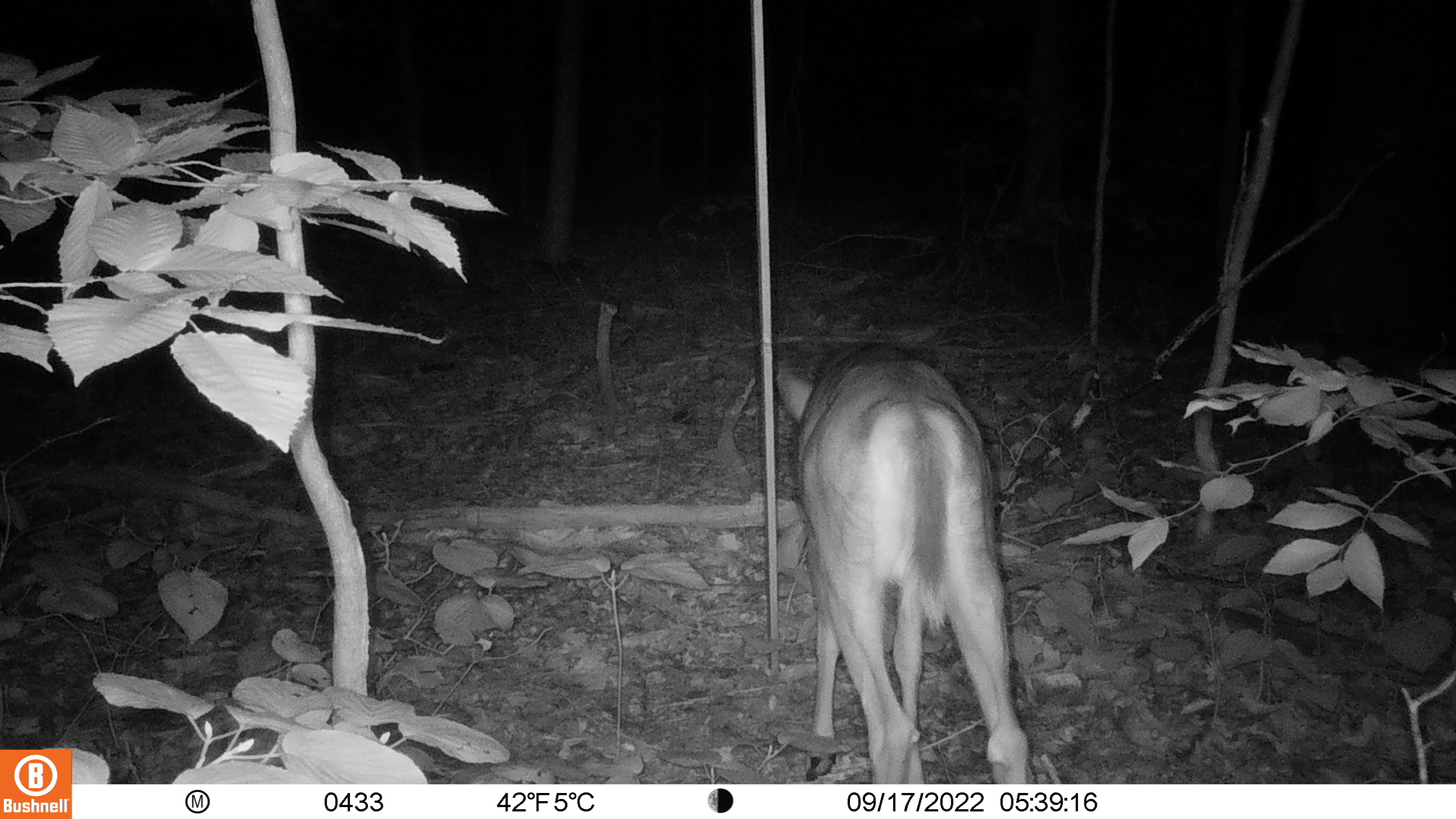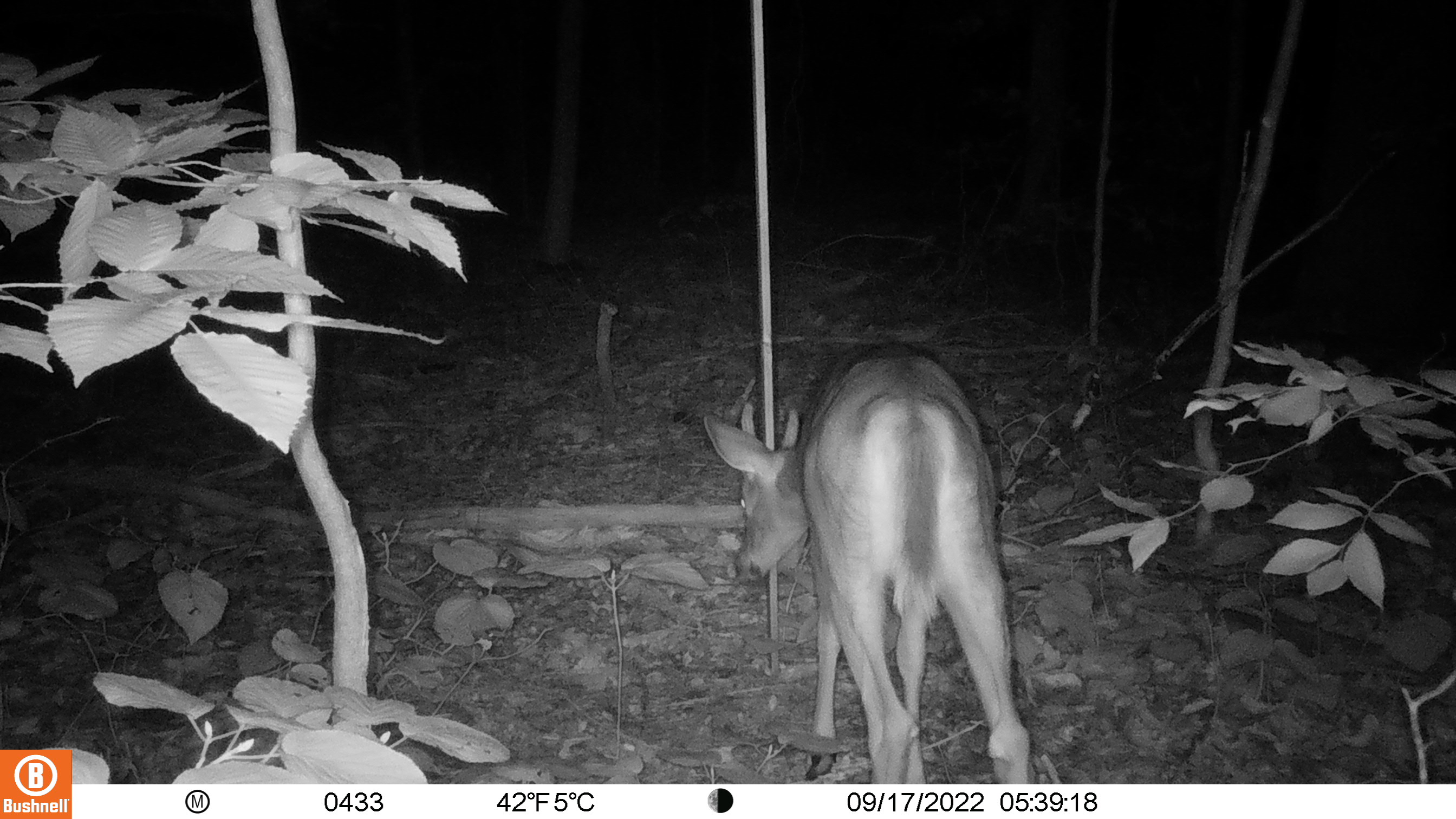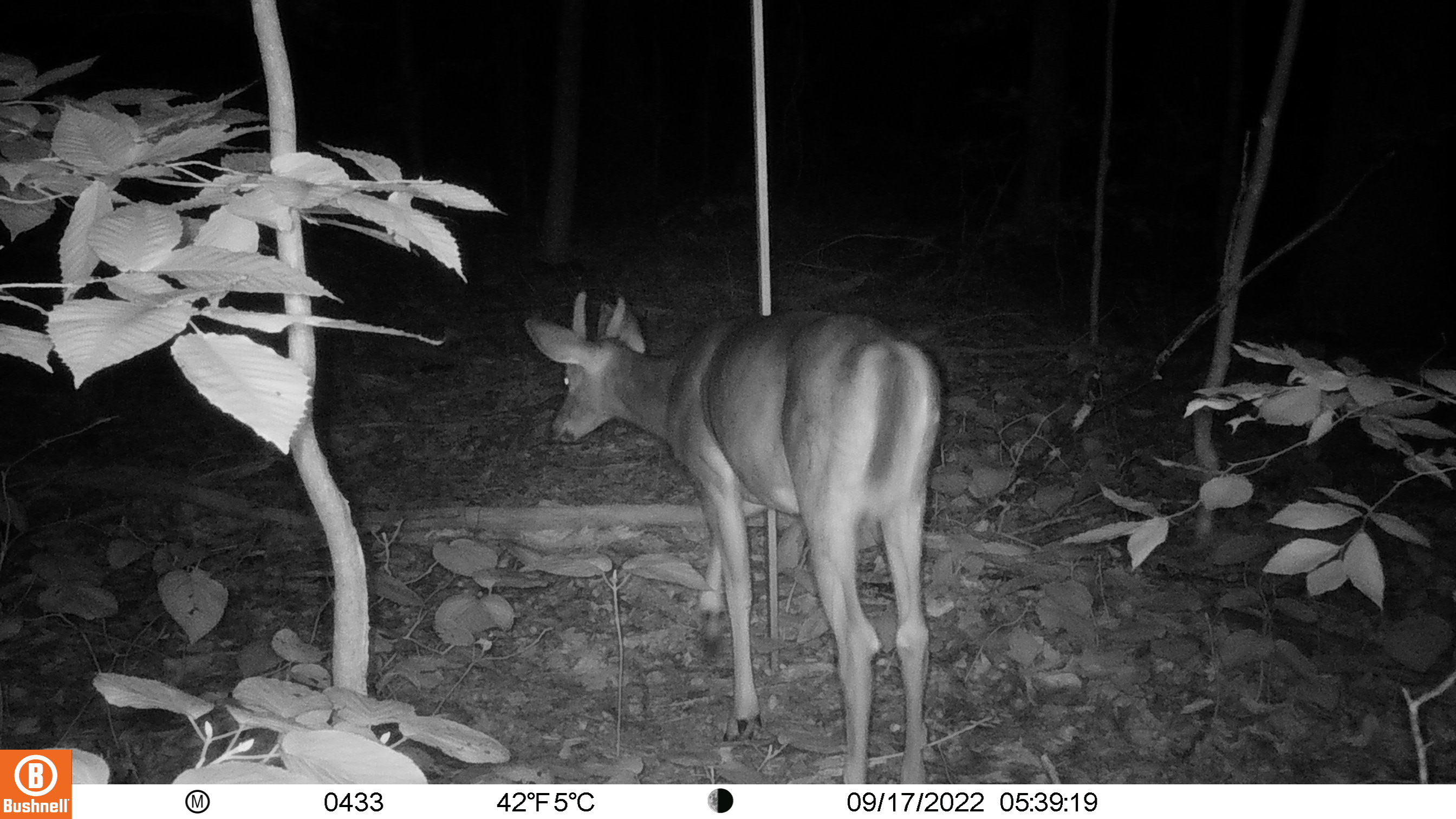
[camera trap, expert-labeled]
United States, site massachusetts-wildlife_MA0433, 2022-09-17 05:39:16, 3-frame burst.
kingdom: Animalia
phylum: Chordata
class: Mammalia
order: Artiodactyla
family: Cervidae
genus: Odocoileus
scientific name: Odocoileus virginianus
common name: white-tailed deer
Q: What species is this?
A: White-tailed deer (Odocoileus virginianus).